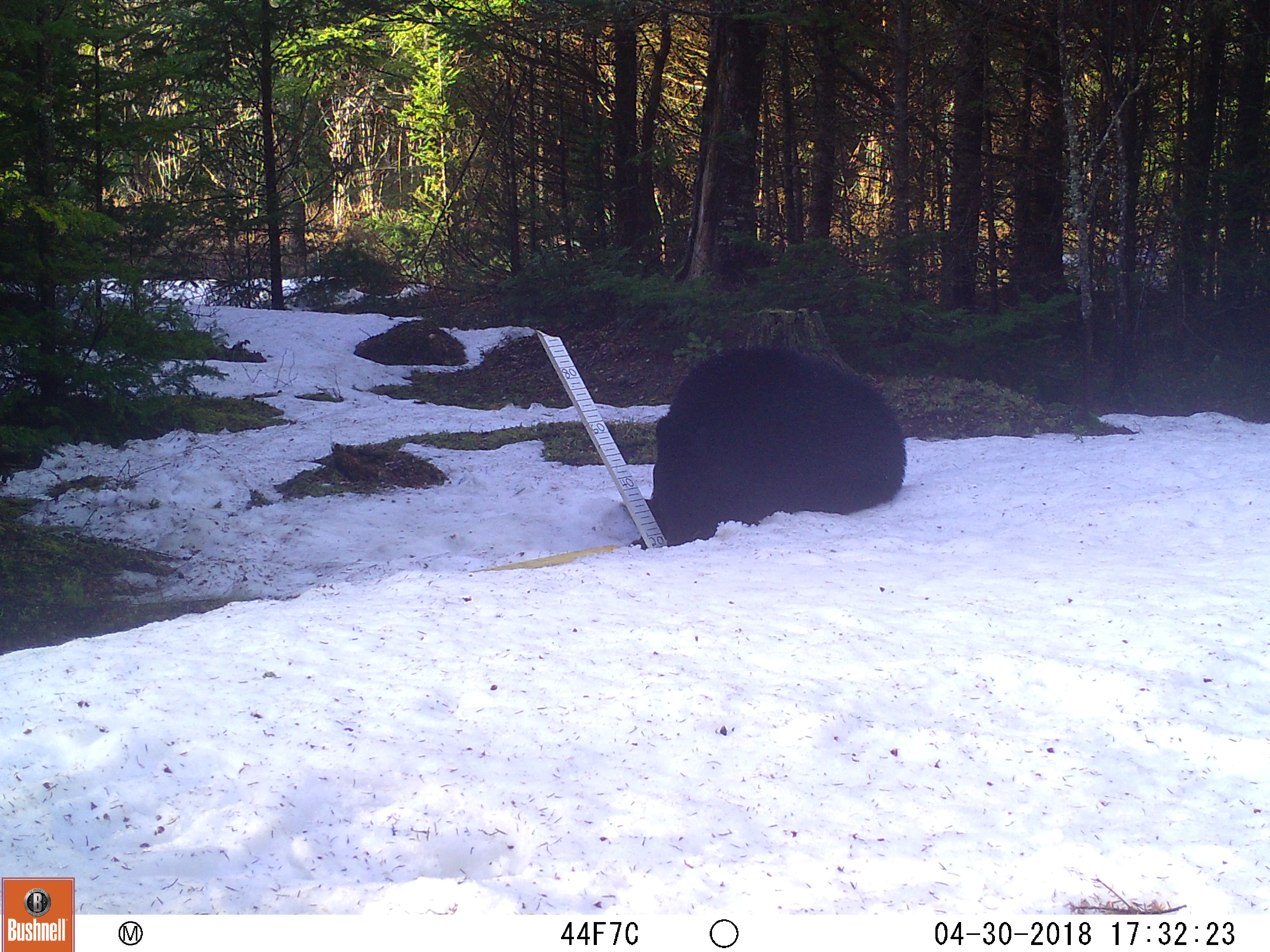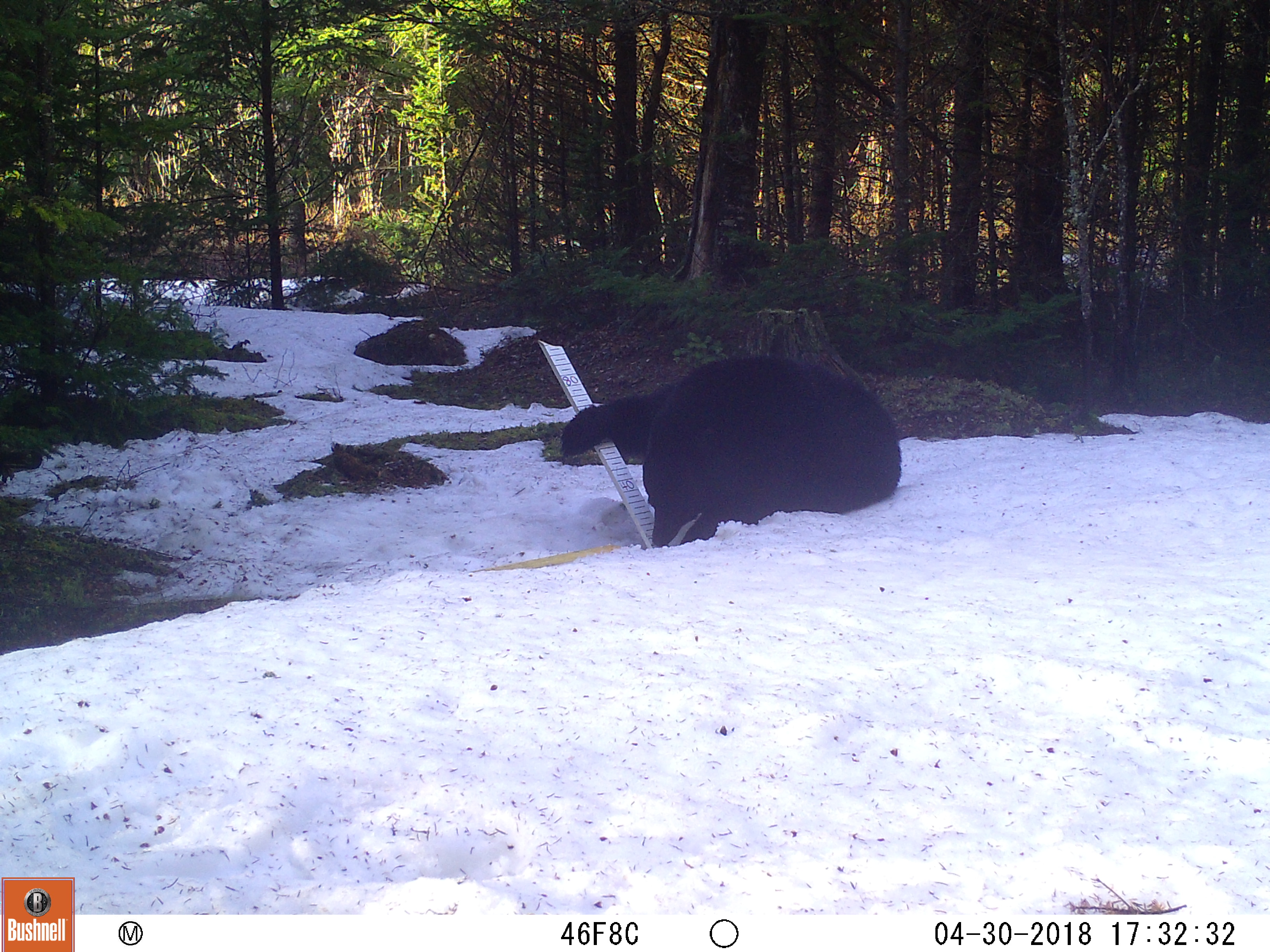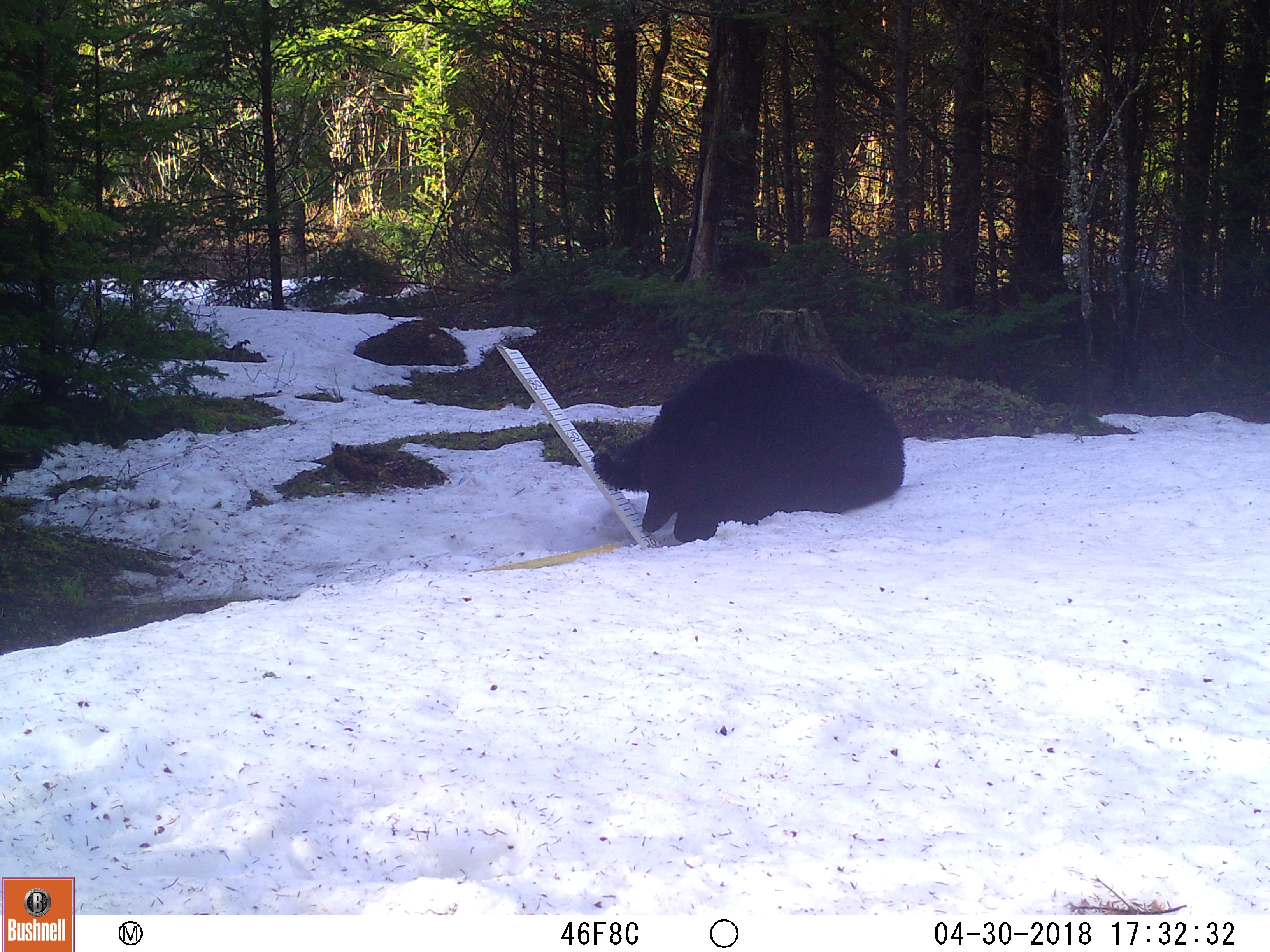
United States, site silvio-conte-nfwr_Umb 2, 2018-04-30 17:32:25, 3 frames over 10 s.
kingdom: Animalia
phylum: Chordata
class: Mammalia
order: Carnivora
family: Ursidae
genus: Ursus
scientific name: Ursus americanus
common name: black bear